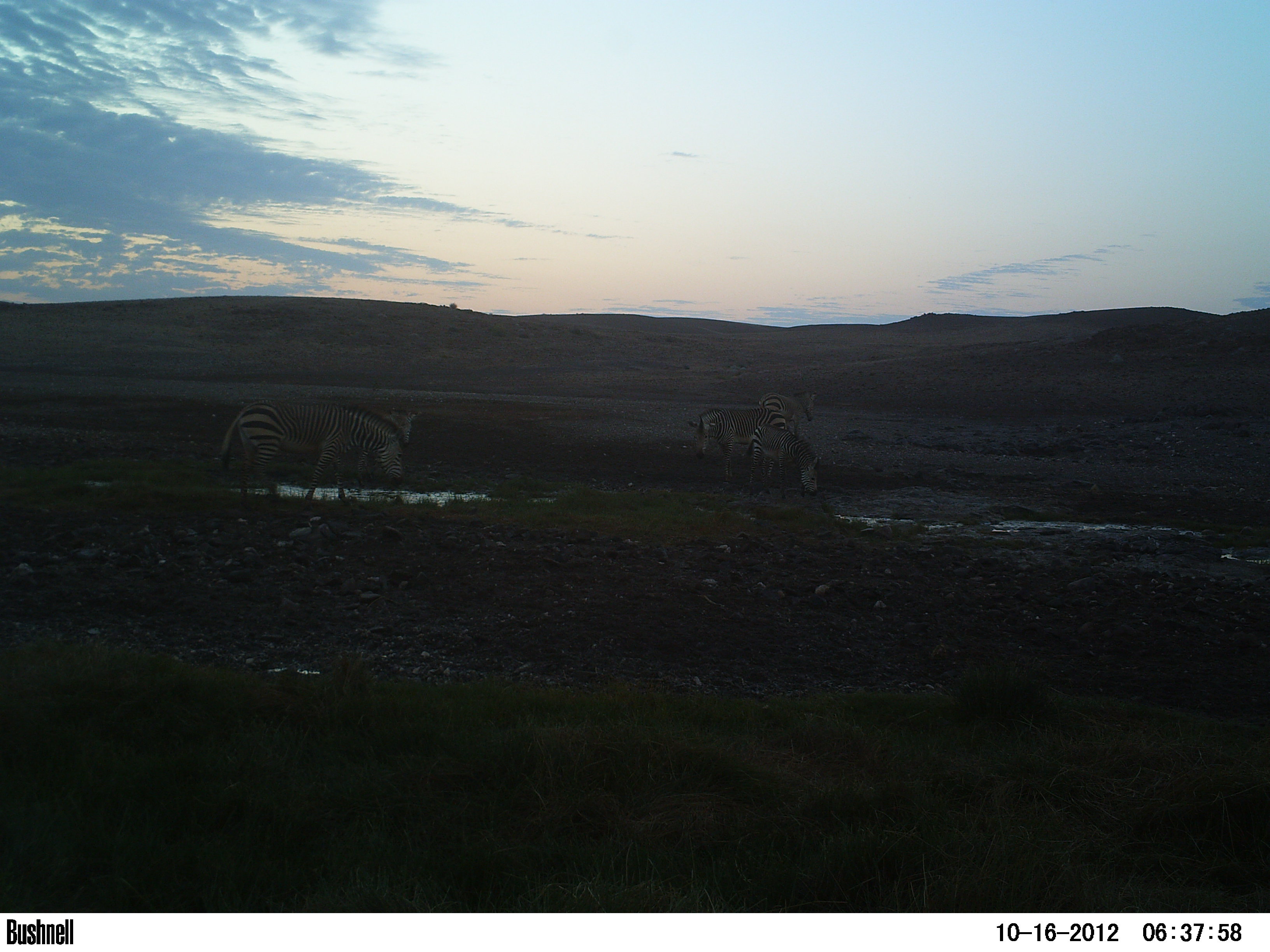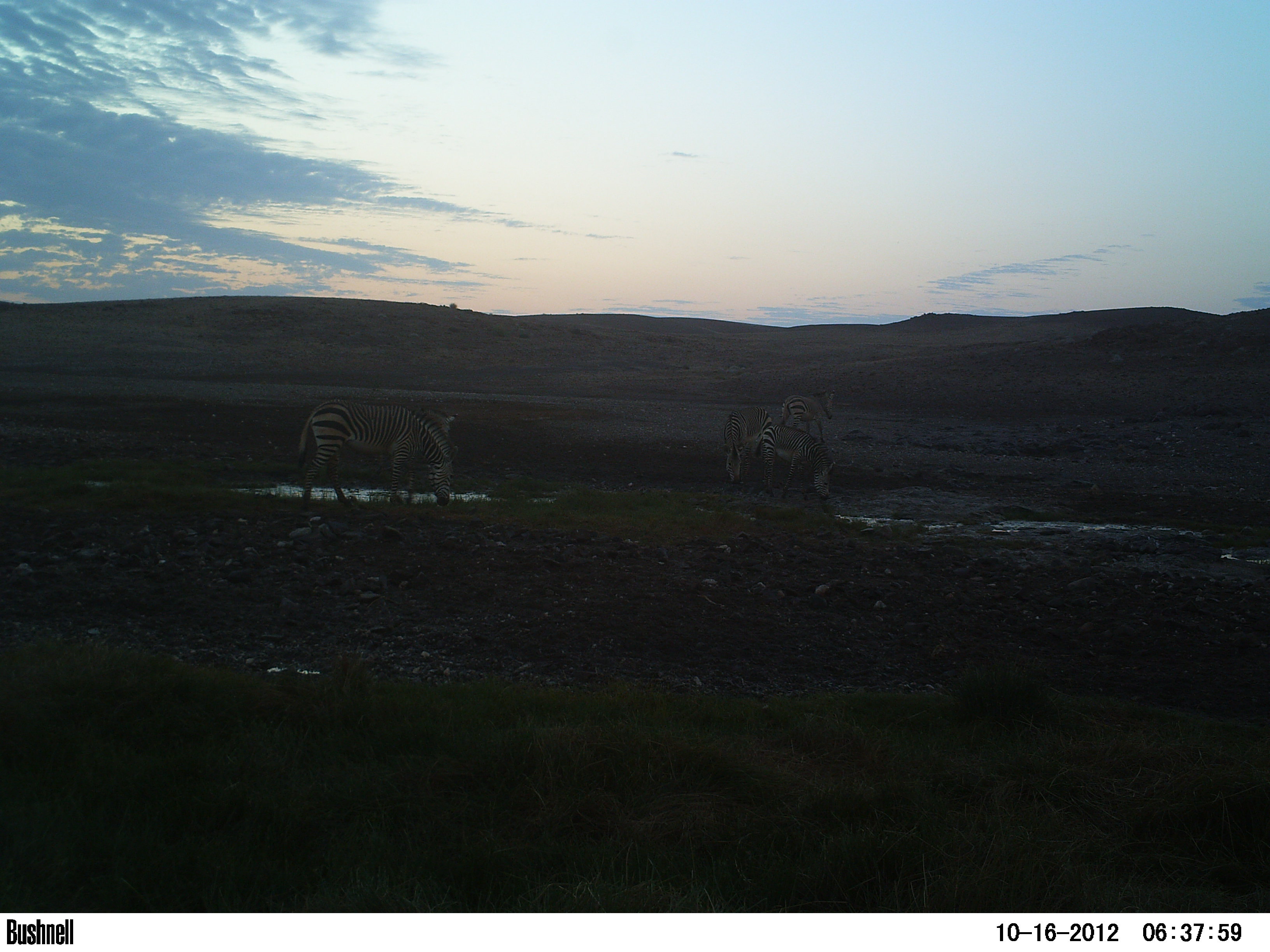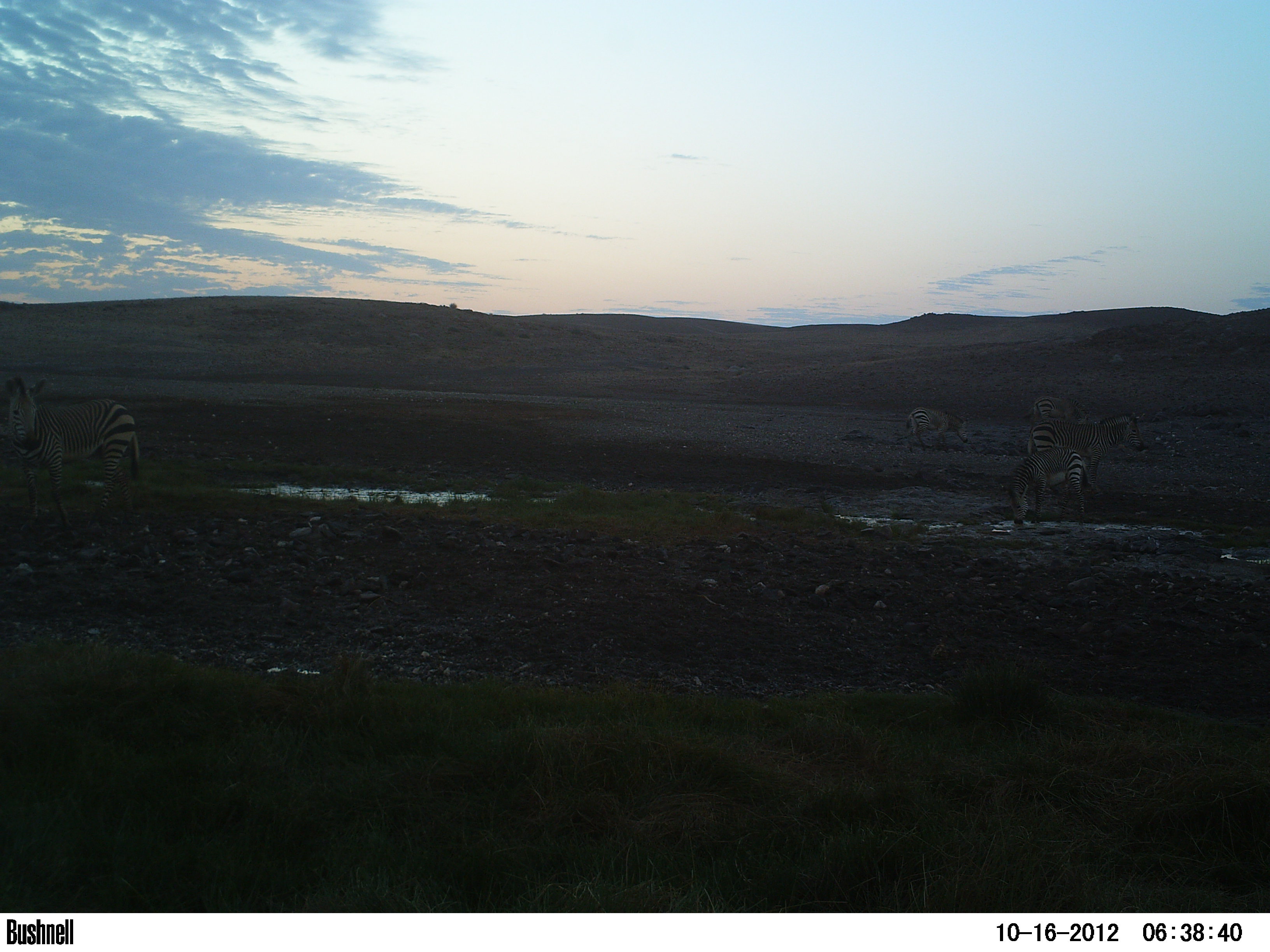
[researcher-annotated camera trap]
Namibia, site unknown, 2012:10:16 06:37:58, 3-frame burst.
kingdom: Animalia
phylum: Chordata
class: Mammalia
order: Perissodactyla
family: Equidae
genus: Equus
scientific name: Equus zebra hartmannae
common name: hartmann's mountain zebra